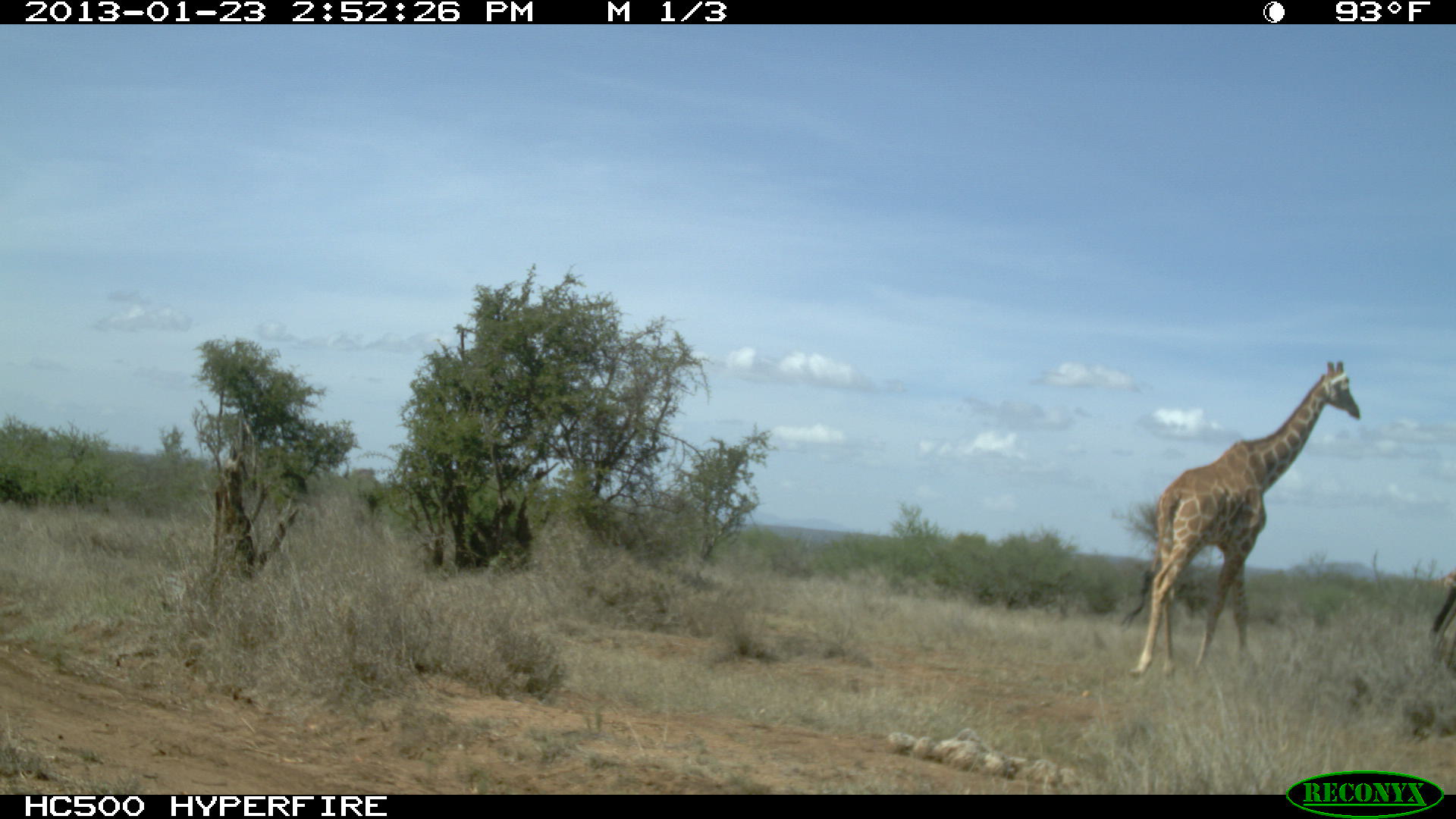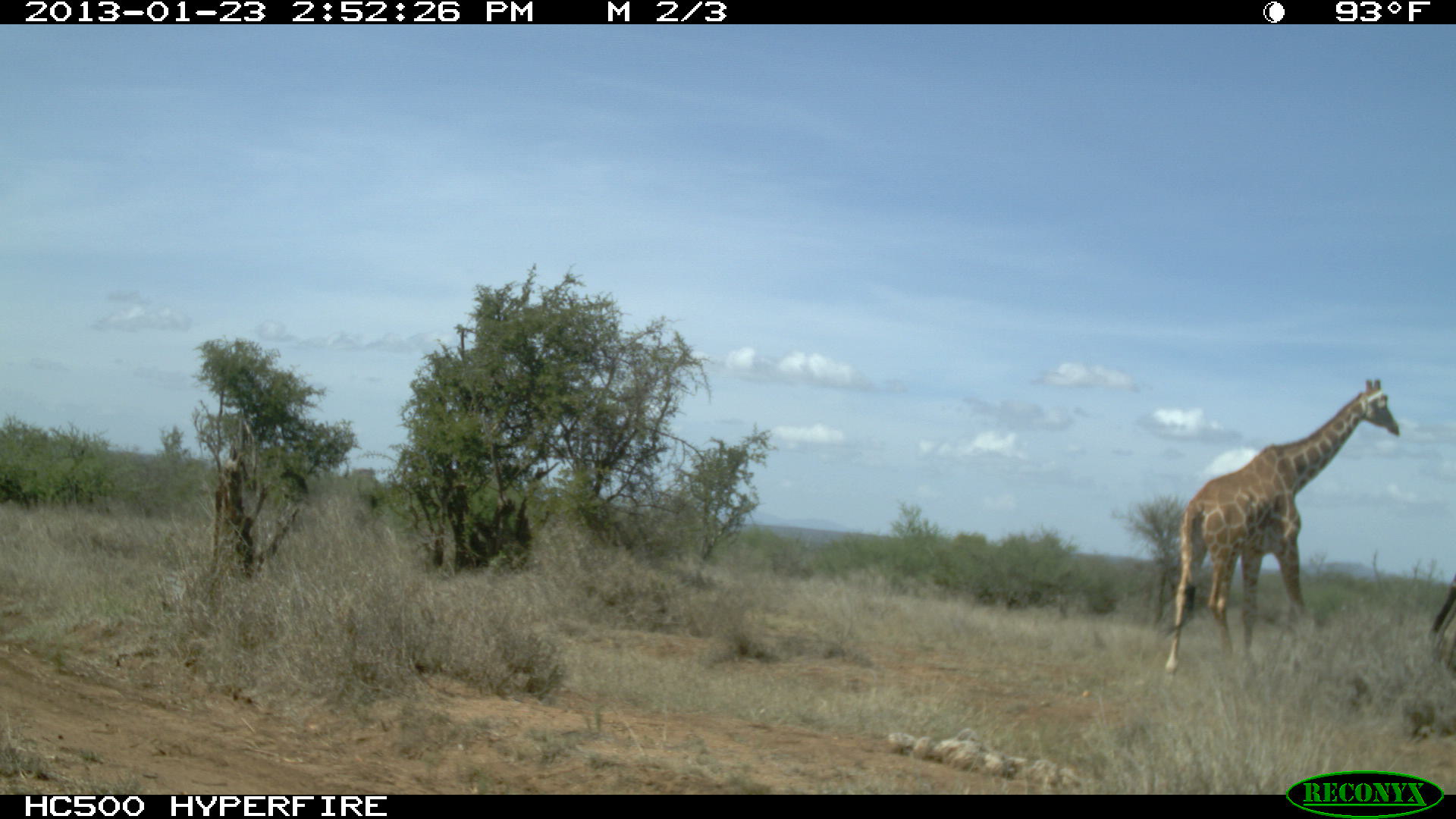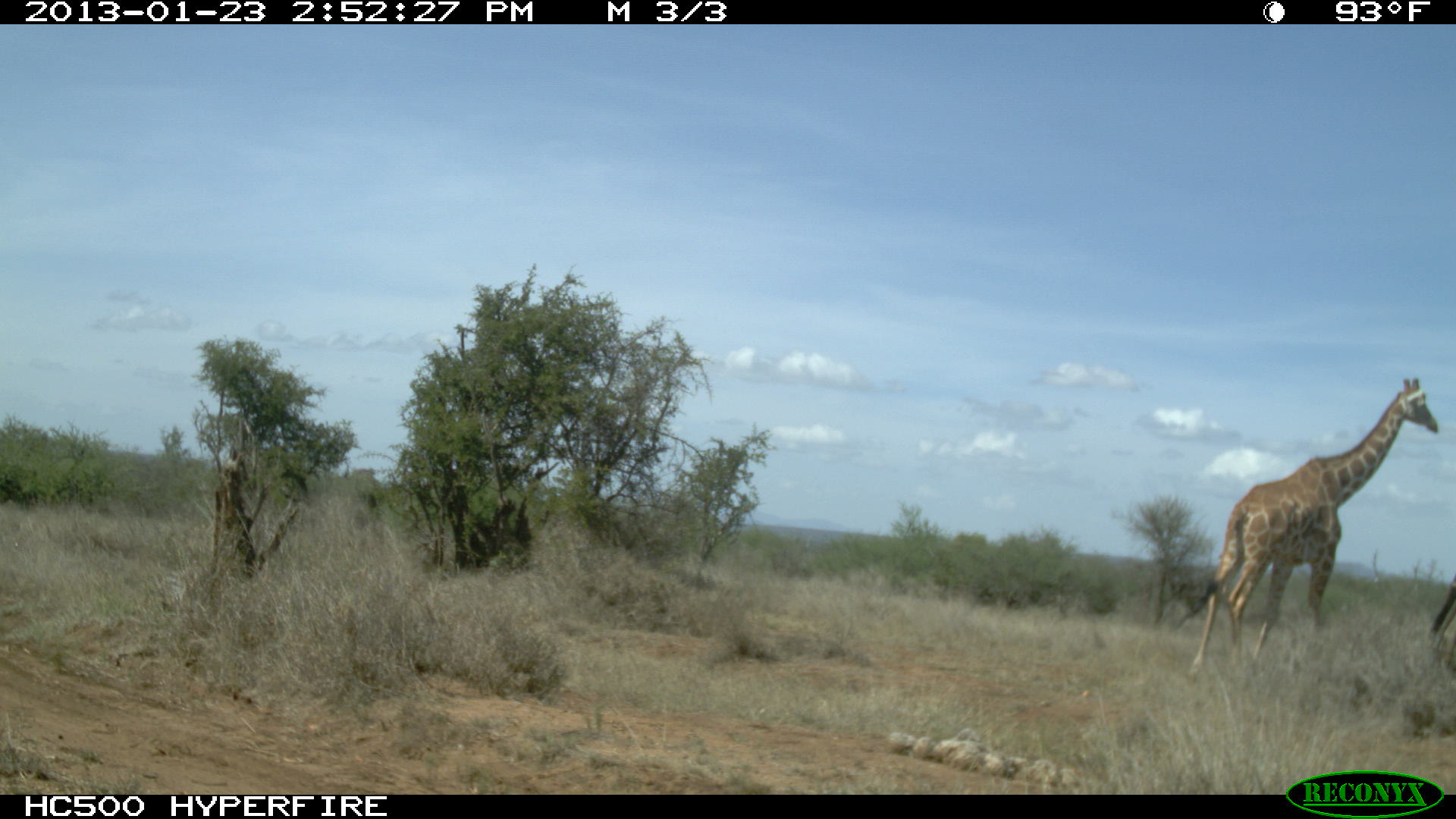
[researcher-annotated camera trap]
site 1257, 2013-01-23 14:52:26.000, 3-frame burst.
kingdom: Animalia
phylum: Chordata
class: Mammalia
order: Artiodactyla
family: Giraffidae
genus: Giraffa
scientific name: Giraffa camelopardalis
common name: giraffe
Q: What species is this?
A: Giraffa camelopardalis (giraffe).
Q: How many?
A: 1.